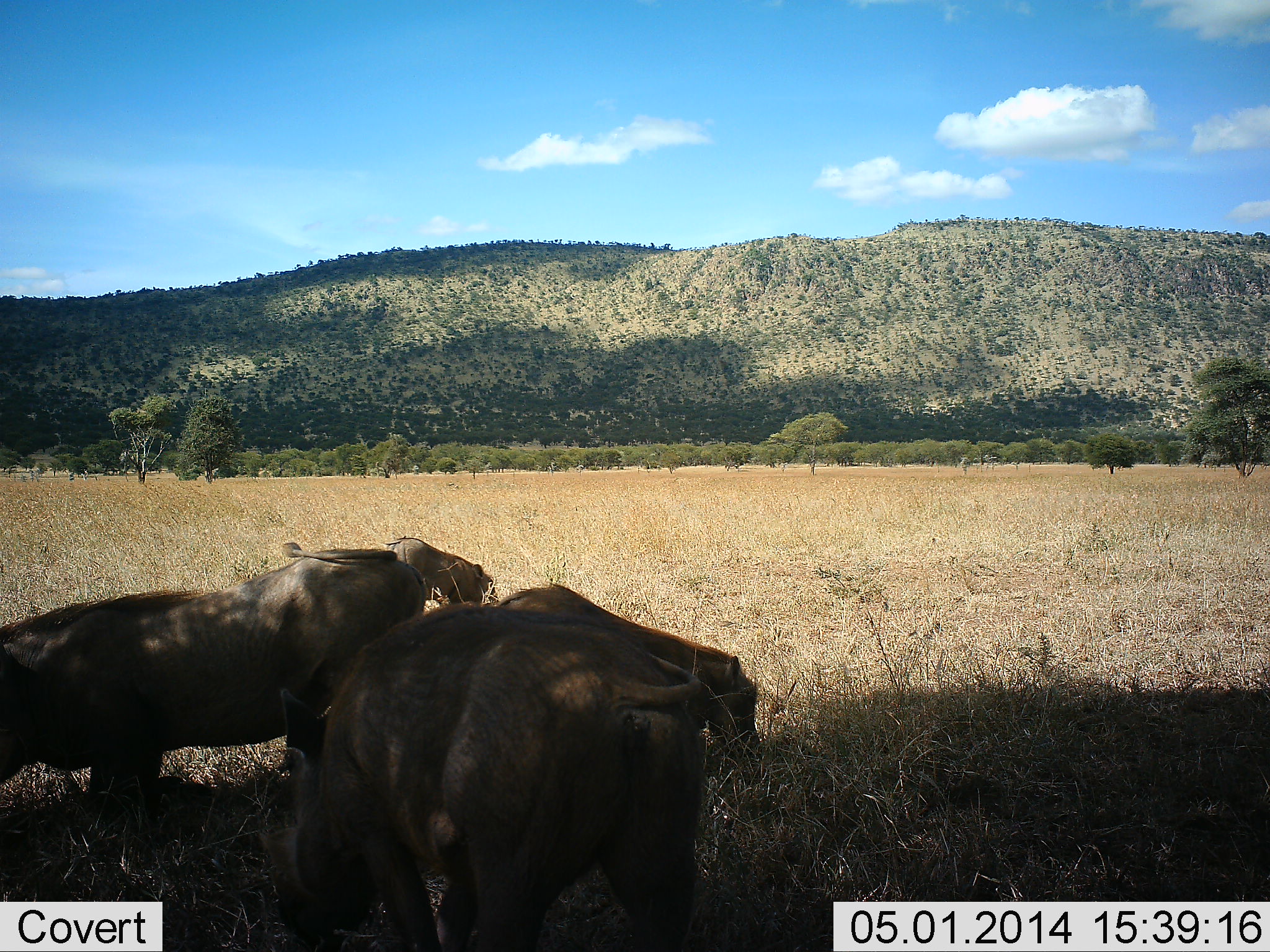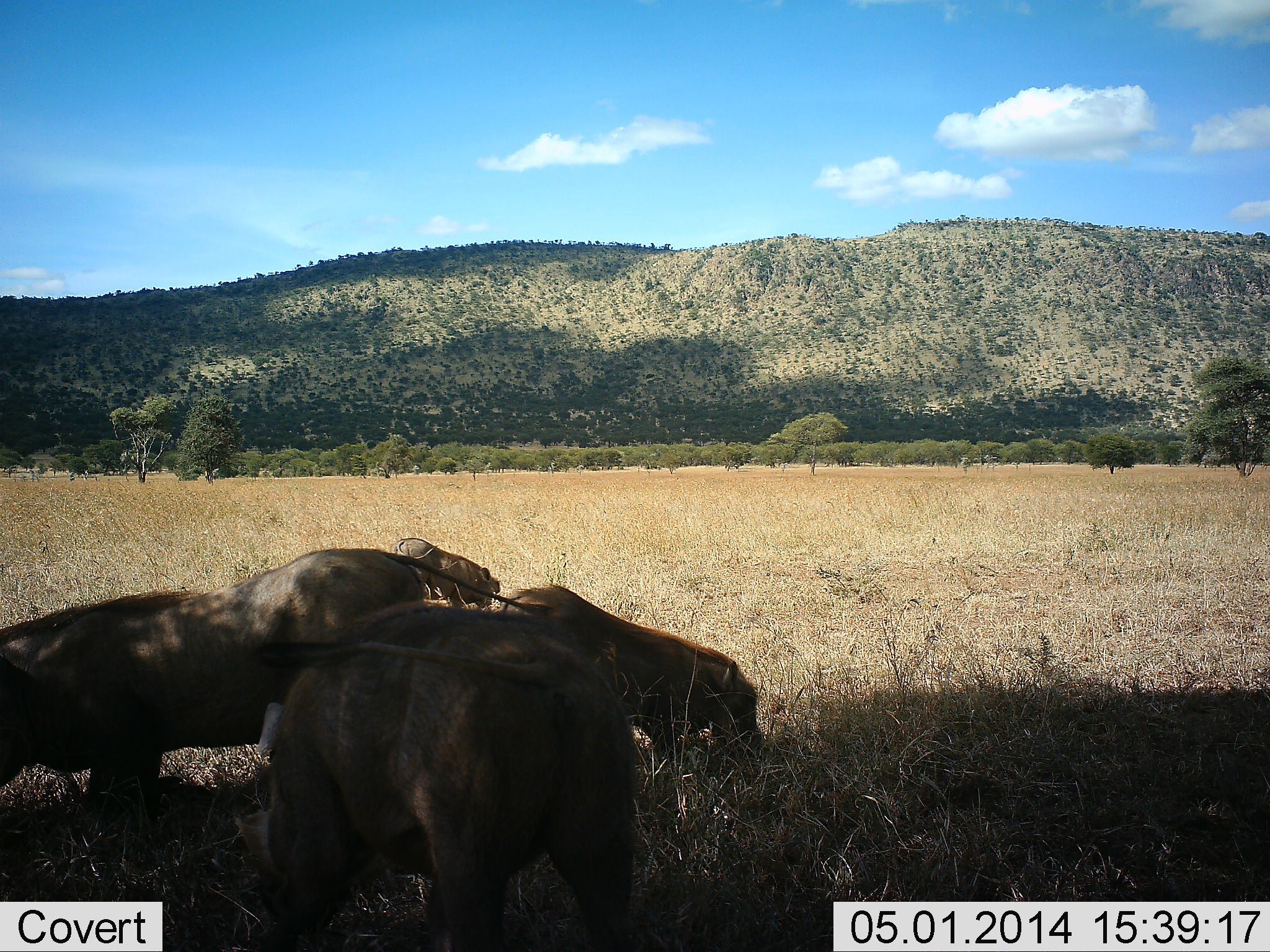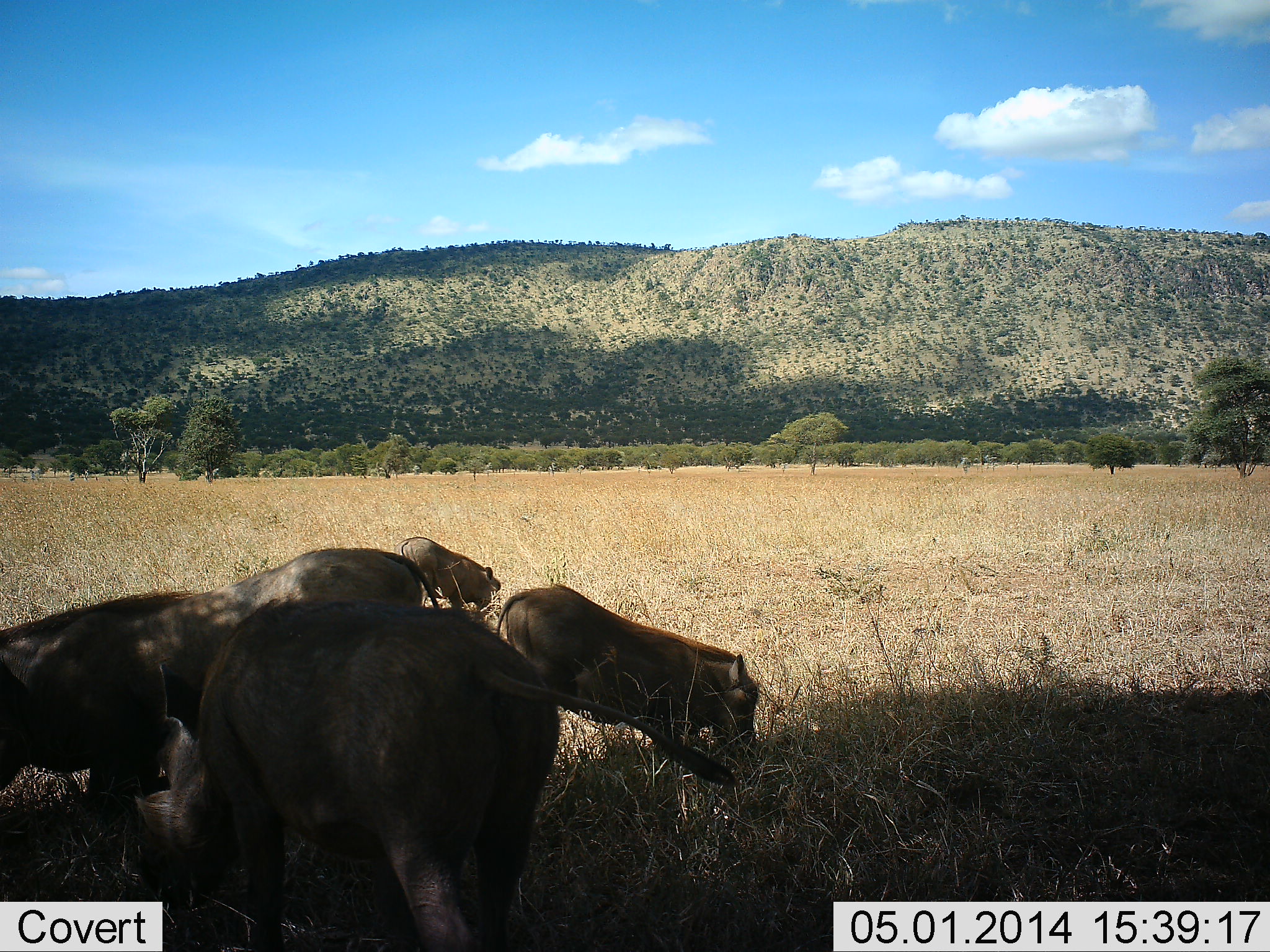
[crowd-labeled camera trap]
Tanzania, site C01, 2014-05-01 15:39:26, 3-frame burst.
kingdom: Animalia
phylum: Chordata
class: Mammalia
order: Artiodactyla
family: Suidae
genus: Phacochoerus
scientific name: Phacochoerus africanus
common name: warthog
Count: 5.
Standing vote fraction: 10%.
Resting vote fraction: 0%.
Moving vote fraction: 40%.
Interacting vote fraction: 0%.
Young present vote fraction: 0%.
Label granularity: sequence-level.